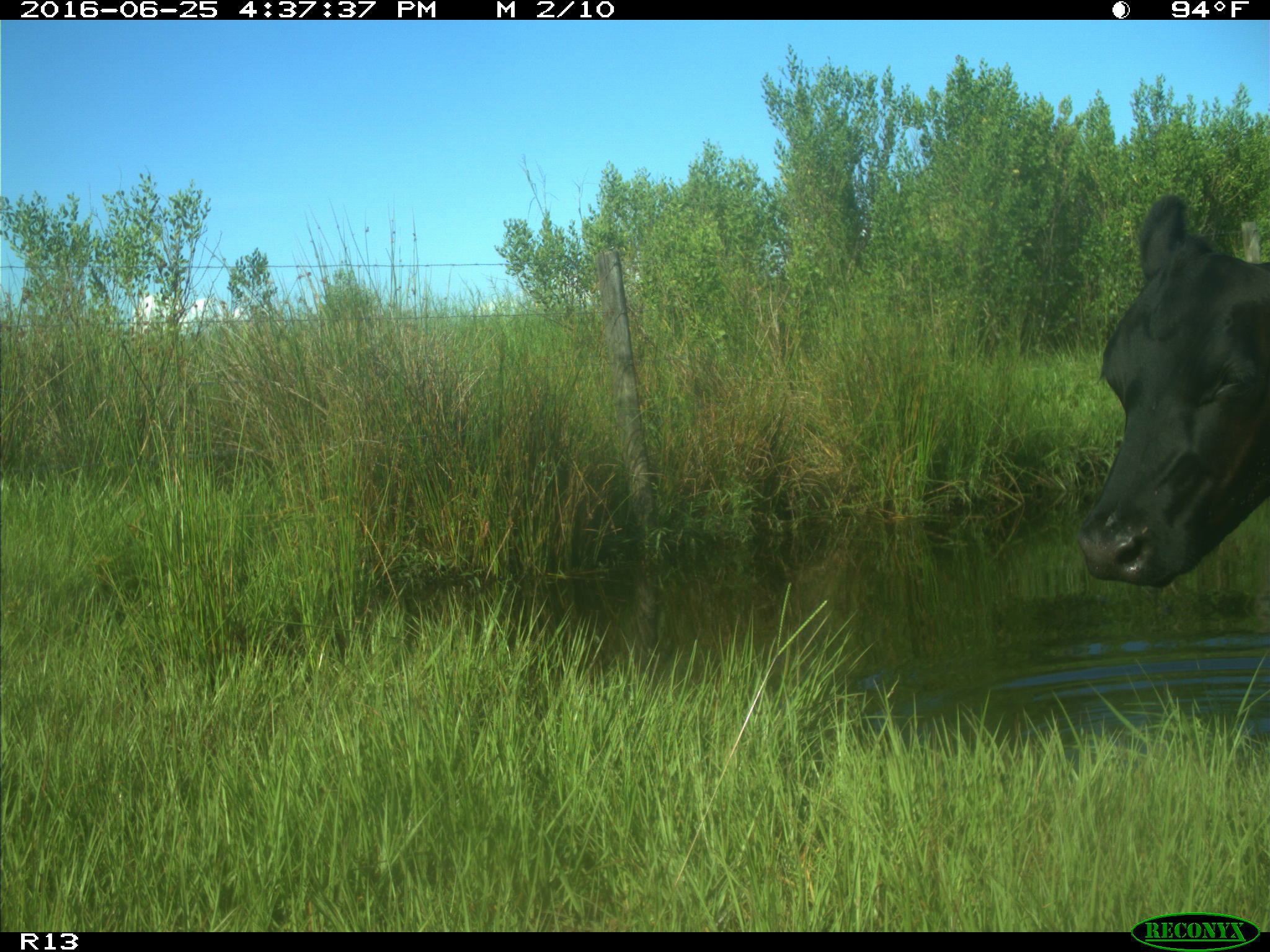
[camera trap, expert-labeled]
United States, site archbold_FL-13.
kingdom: Animalia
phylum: Chordata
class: Mammalia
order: Artiodactyla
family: Bovidae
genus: Bos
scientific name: Bos taurus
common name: domestic cow